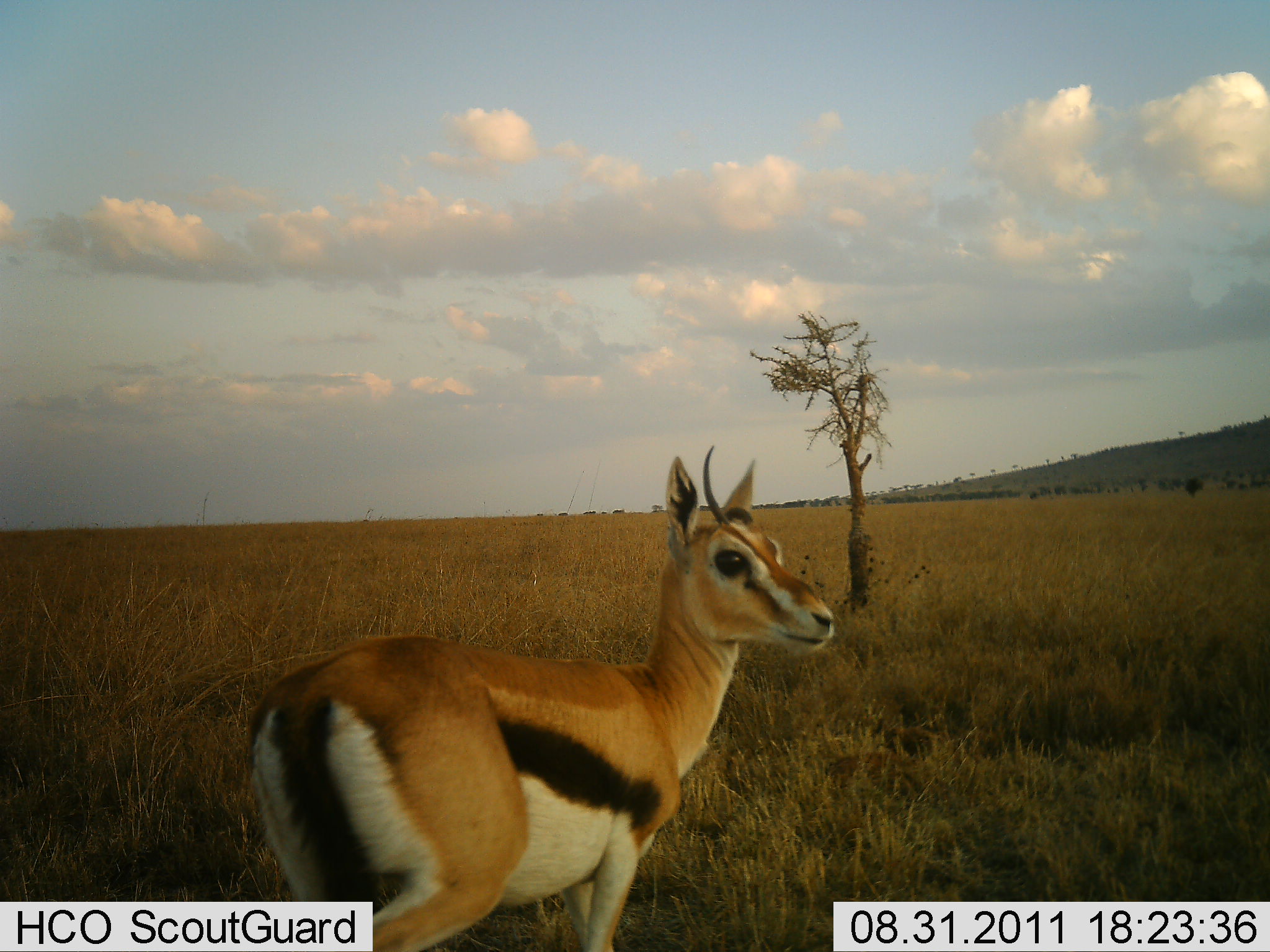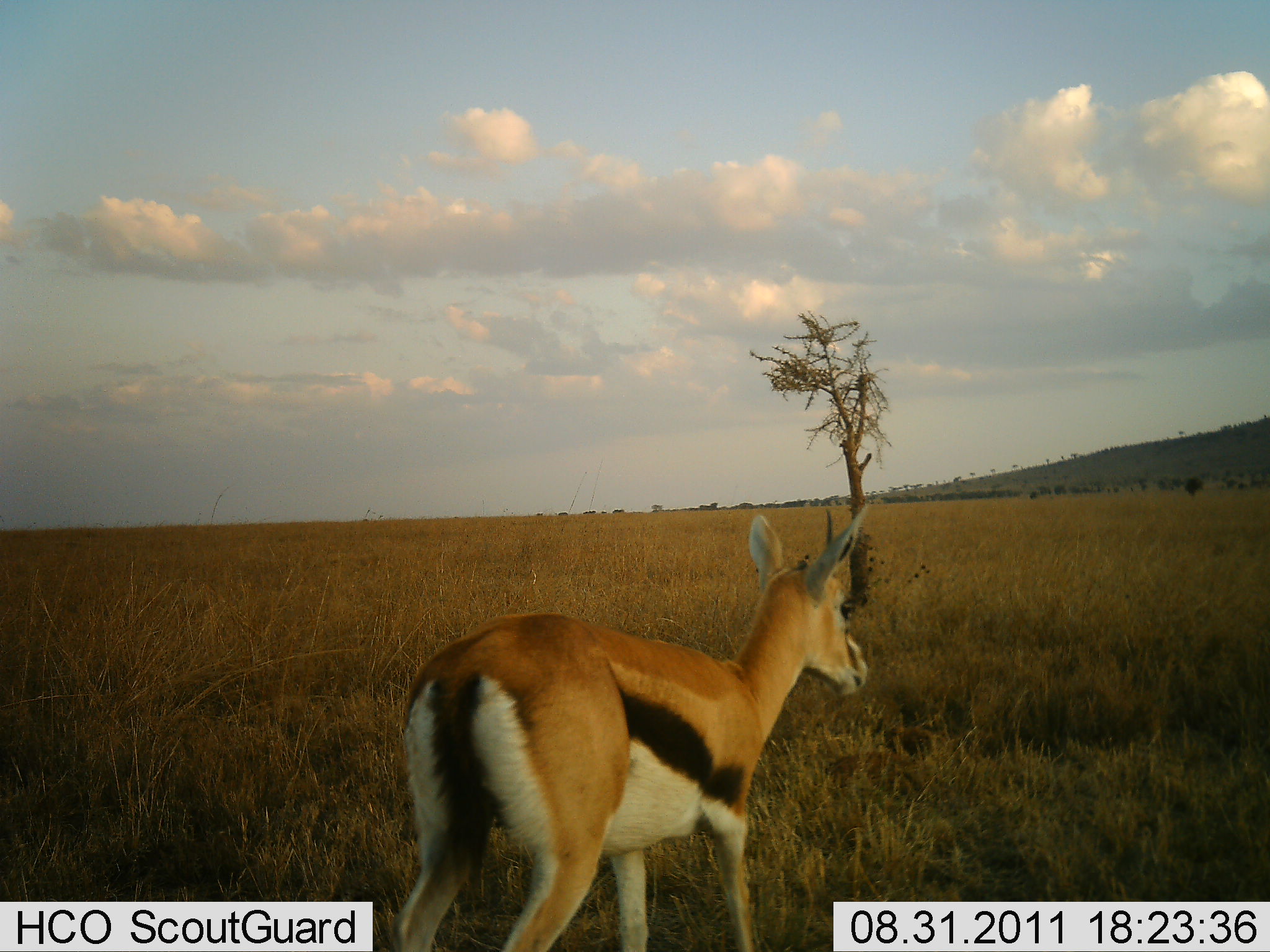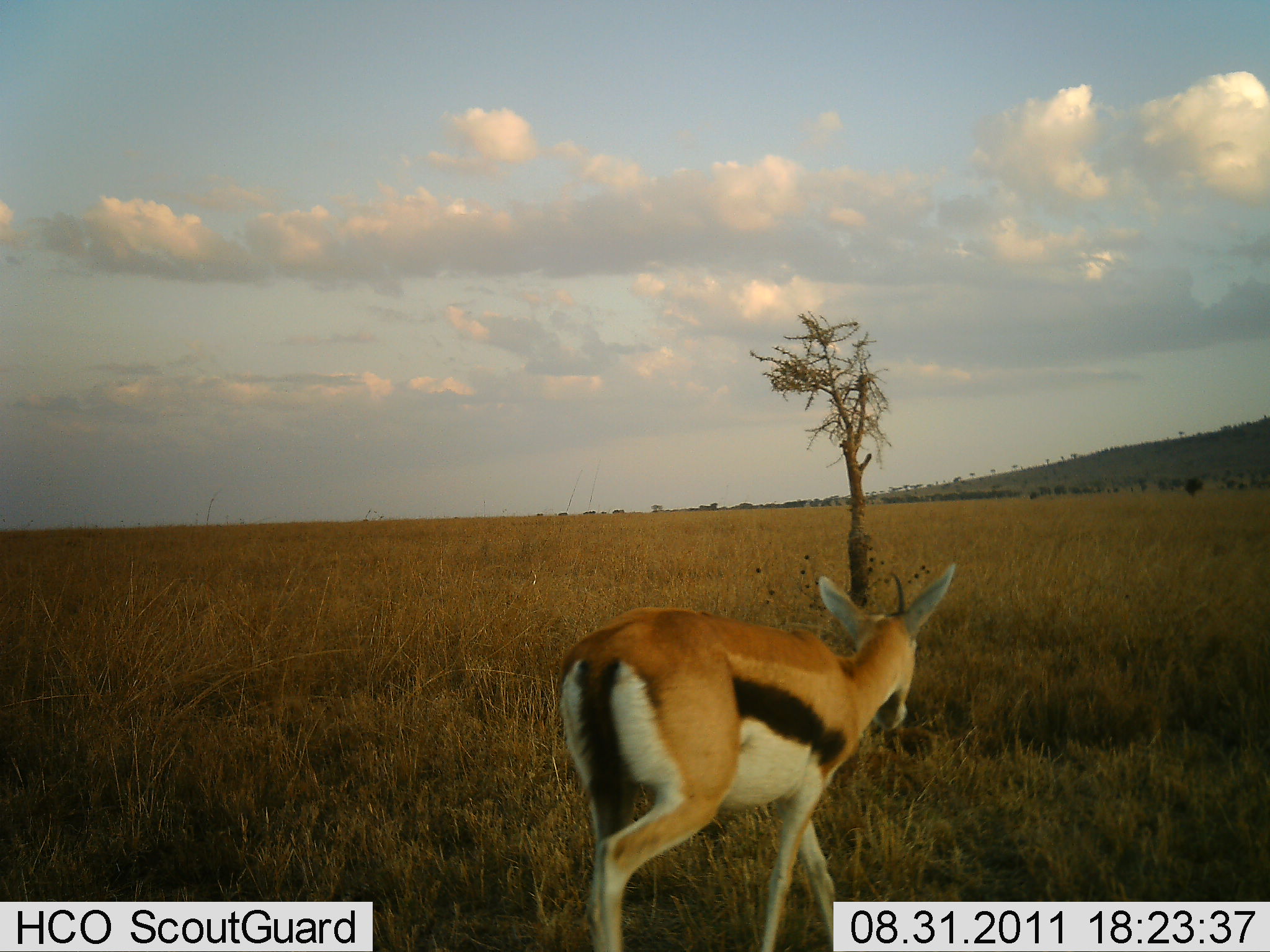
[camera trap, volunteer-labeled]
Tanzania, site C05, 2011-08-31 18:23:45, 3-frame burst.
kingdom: Animalia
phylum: Chordata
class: Mammalia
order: Artiodactyla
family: Bovidae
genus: Eudorcas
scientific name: Eudorcas thomsonii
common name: thomson's gazelle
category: gazellethomsons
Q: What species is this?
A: Gazellethomsons (thomson's gazelle) (Eudorcas thomsonii).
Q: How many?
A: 1.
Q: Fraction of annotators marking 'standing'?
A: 39%.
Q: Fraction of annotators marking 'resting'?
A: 0%.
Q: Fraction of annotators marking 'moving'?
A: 67%.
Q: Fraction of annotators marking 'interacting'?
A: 0%.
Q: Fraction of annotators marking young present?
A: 0%.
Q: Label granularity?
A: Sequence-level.